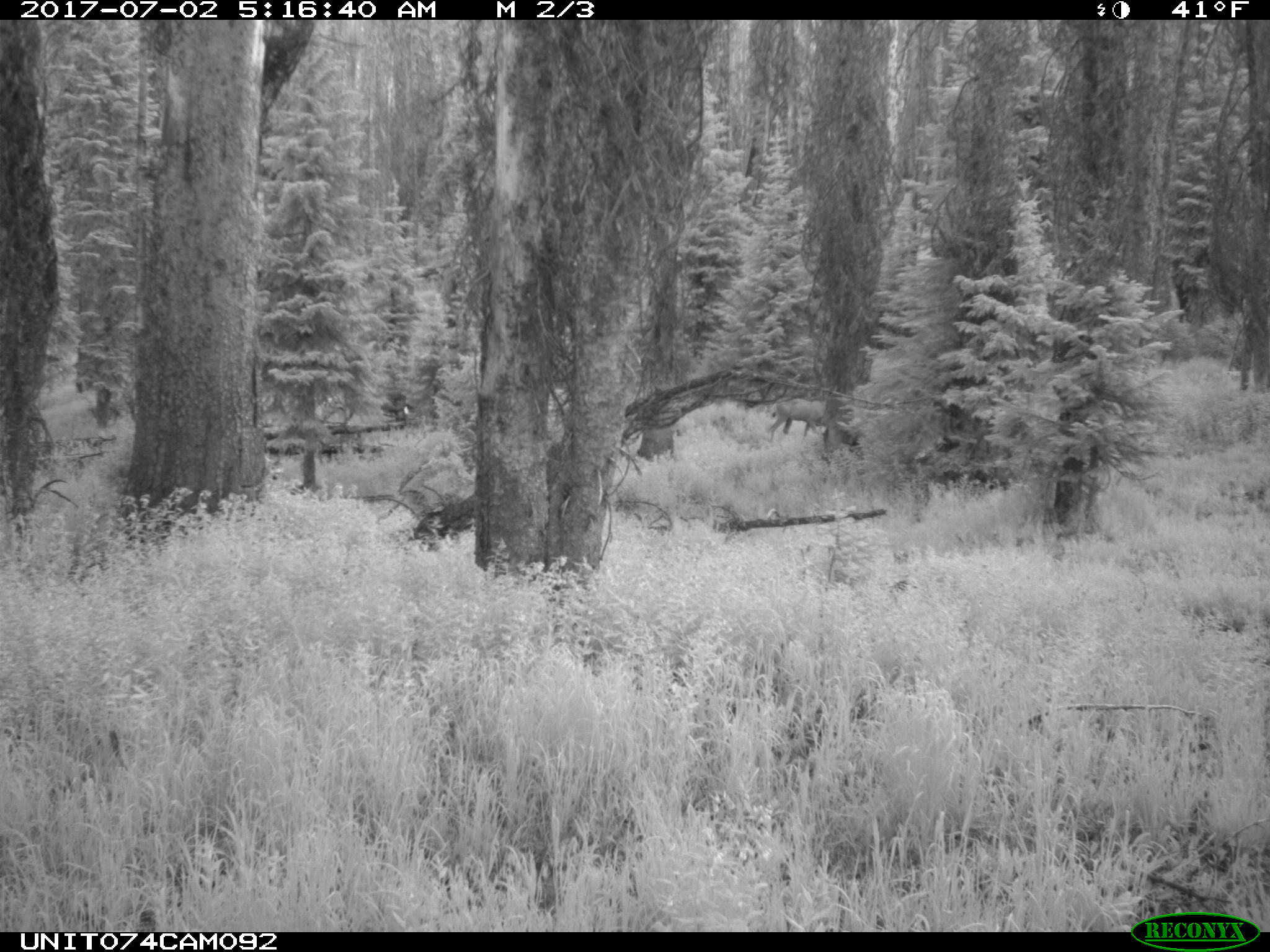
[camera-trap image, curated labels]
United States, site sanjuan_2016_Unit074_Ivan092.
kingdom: Animalia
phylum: Chordata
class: Mammalia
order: Artiodactyla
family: Cervidae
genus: Odocoileus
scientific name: Odocoileus hemionus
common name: mule deer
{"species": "Odocoileus hemionus (mule deer)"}